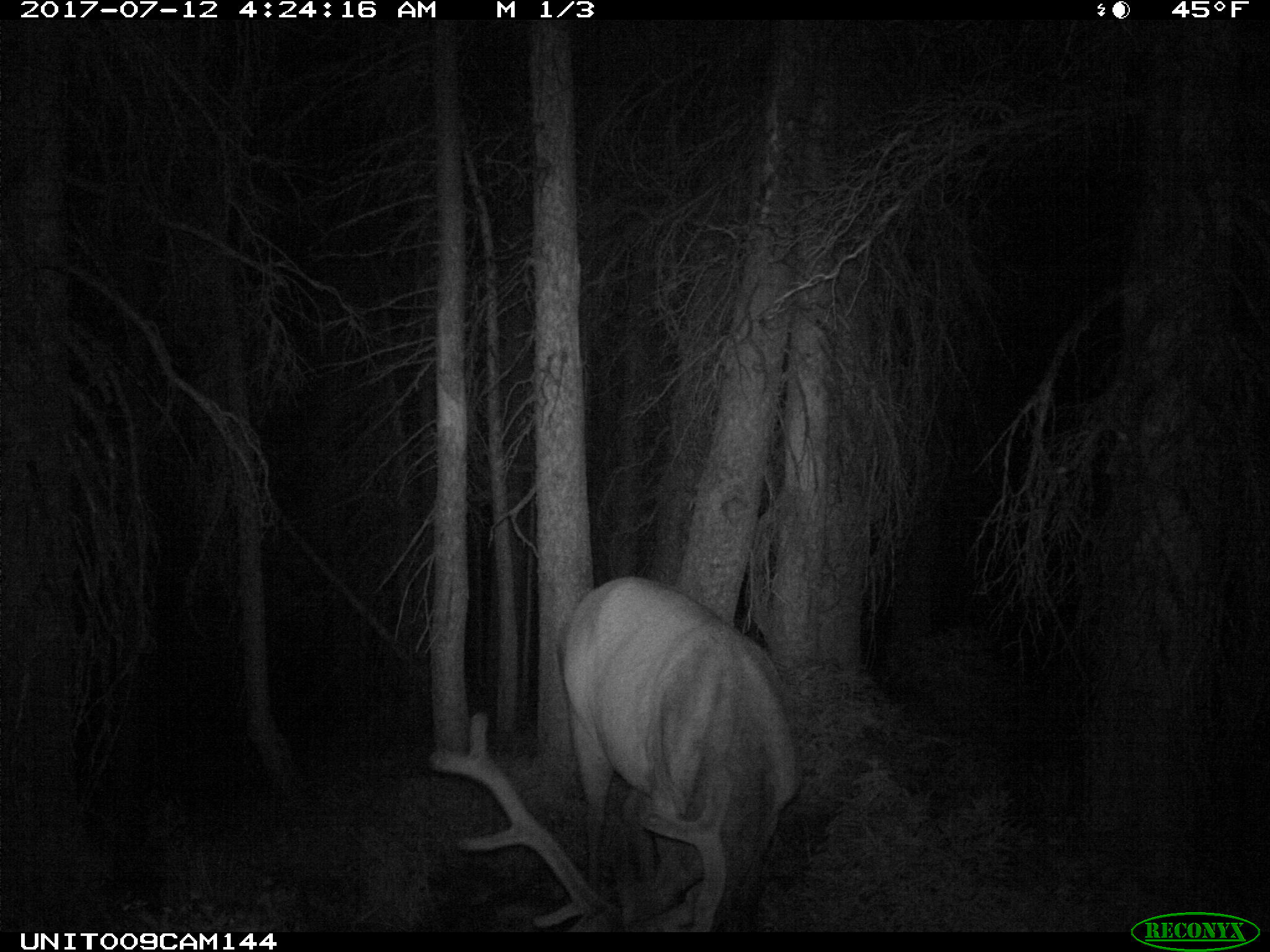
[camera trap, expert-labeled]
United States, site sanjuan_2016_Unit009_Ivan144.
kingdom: Animalia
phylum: Chordata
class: Mammalia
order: Artiodactyla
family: Cervidae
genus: Cervus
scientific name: Cervus elaphus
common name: red deer